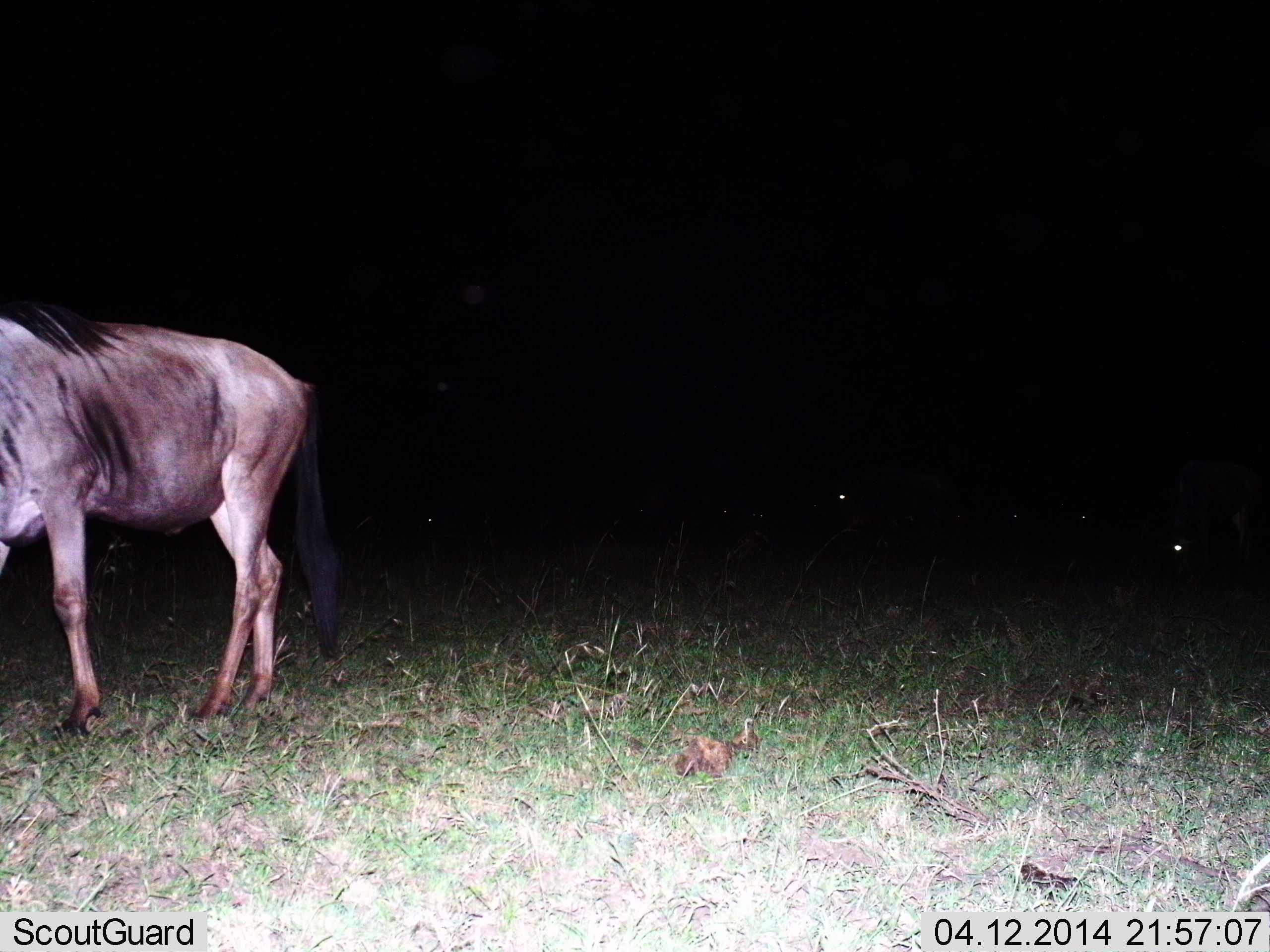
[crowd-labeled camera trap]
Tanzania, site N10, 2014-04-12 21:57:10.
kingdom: Animalia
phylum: Chordata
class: Mammalia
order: Artiodactyla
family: Bovidae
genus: Connochaetes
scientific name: Connochaetes taurinus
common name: blue wildebeest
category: wildebeest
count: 1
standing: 60%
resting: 10%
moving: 40%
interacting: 0%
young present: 0%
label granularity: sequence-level